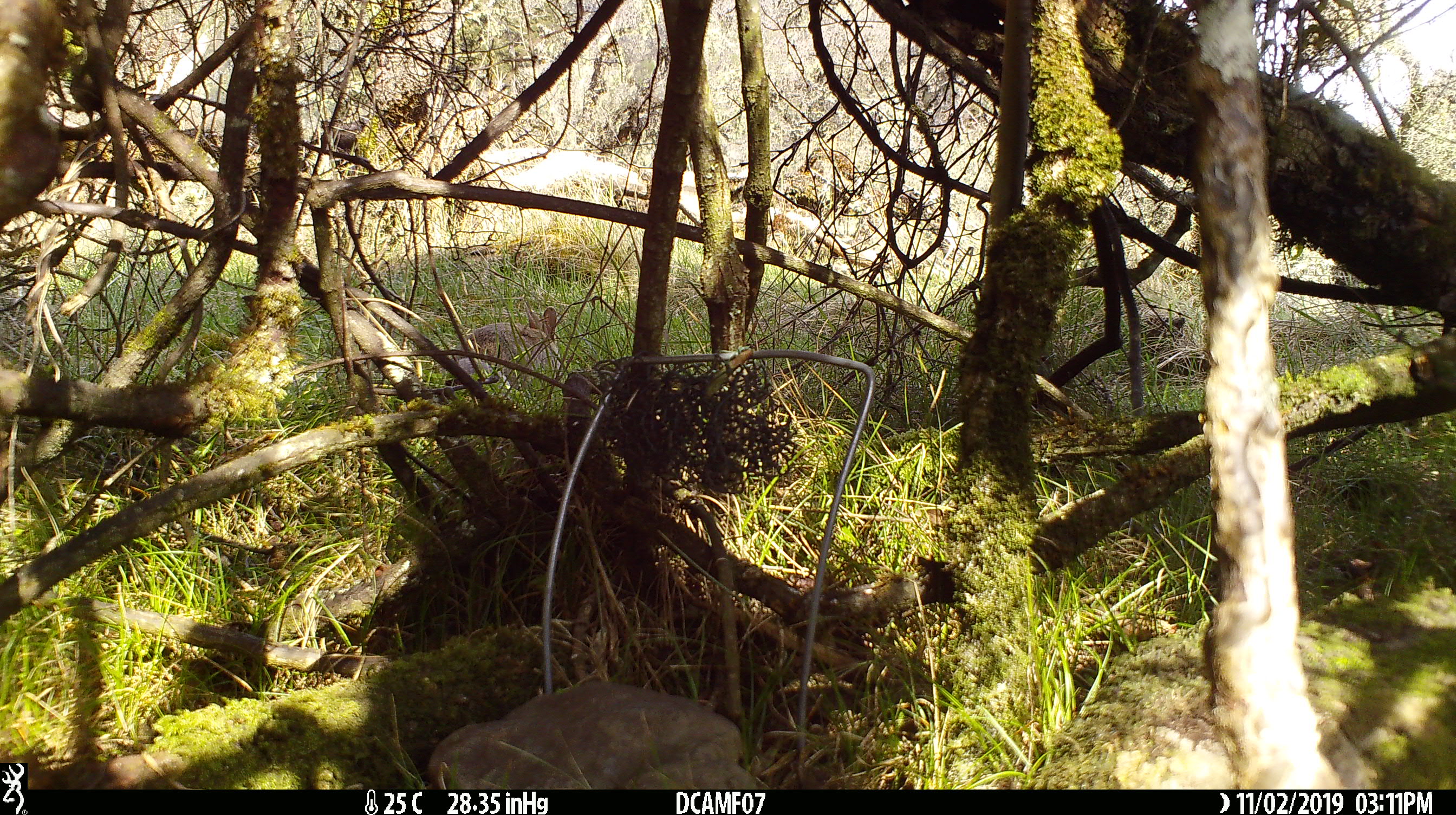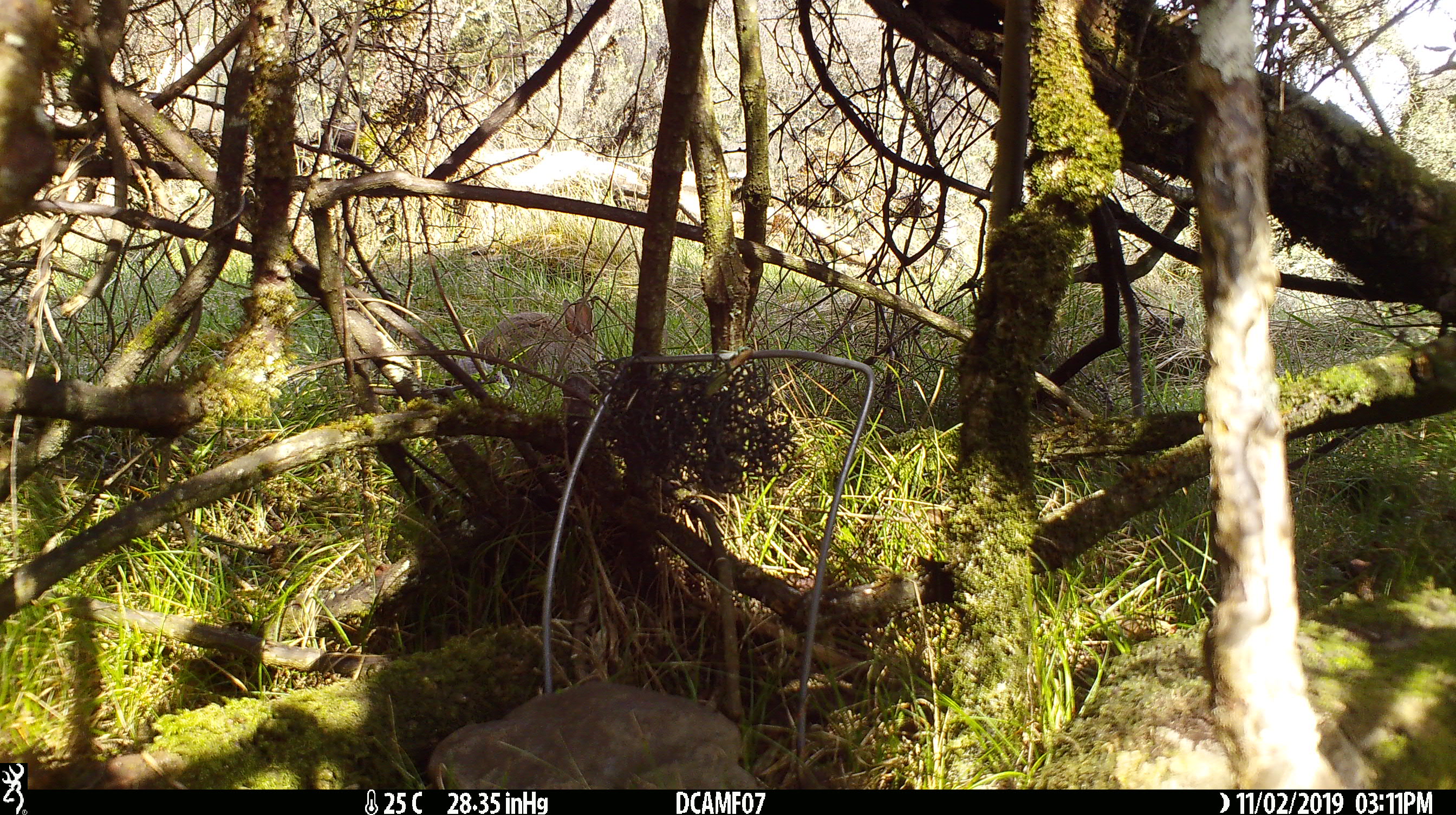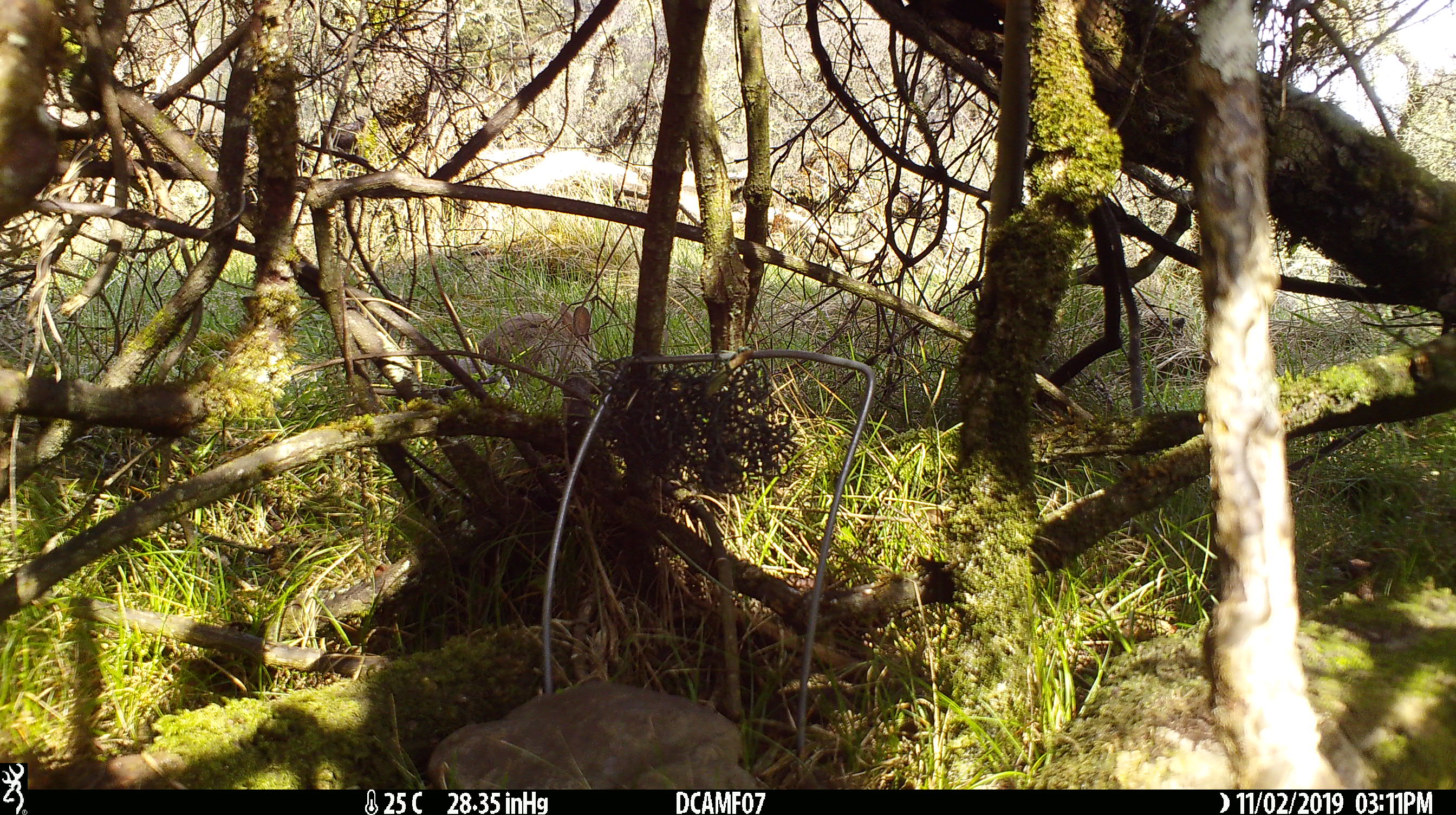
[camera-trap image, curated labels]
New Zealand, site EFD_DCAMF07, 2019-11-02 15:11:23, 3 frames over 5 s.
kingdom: Animalia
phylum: Chordata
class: Mammalia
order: Lagomorpha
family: Leporidae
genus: Oryctolagus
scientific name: Oryctolagus cuniculus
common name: european rabbit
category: rabbit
Rabbit (european rabbit) (Oryctolagus cuniculus).